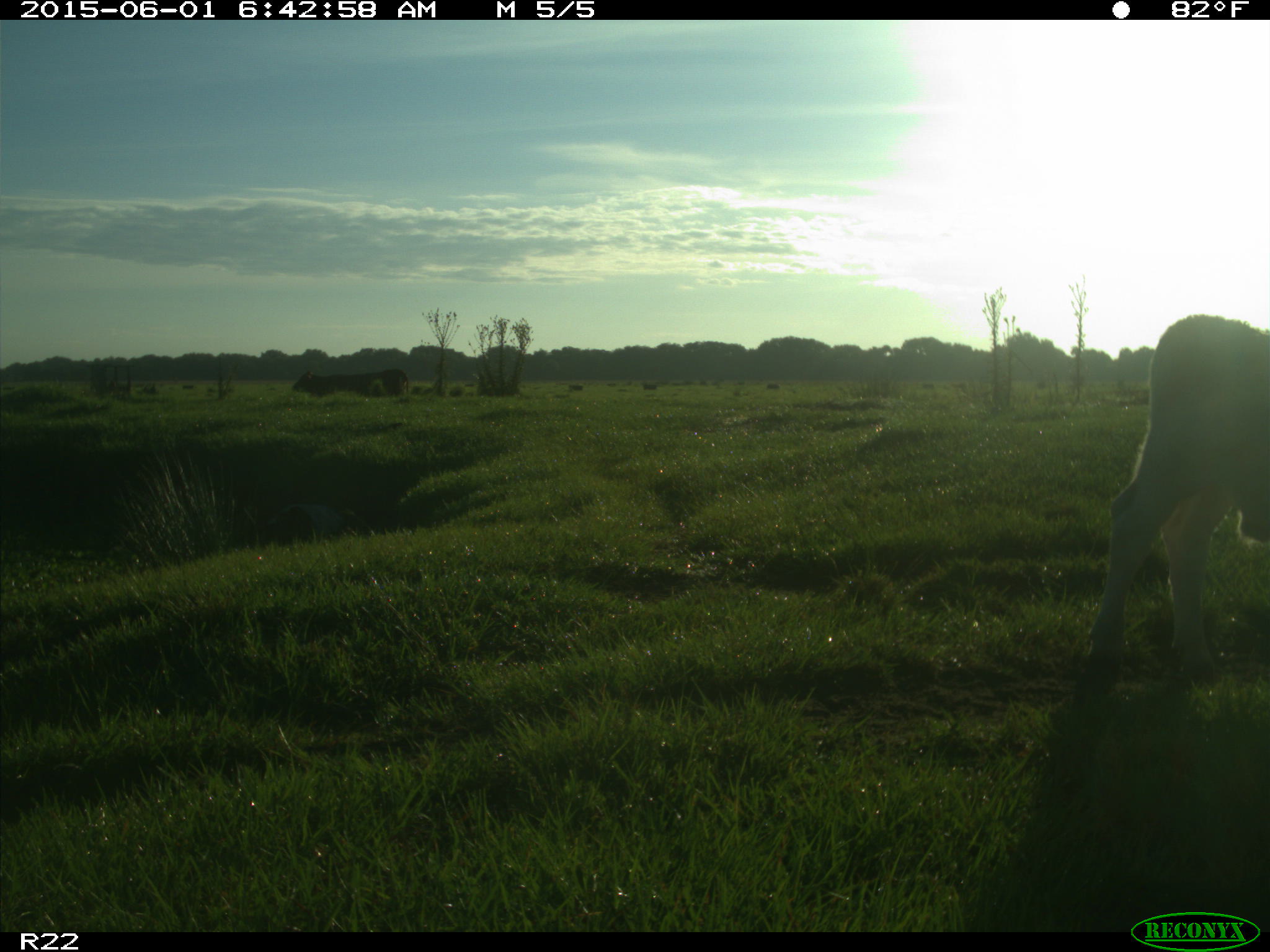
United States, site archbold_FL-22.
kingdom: Animalia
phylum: Chordata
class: Mammalia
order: Artiodactyla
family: Bovidae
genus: Bos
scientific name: Bos taurus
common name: domestic cow